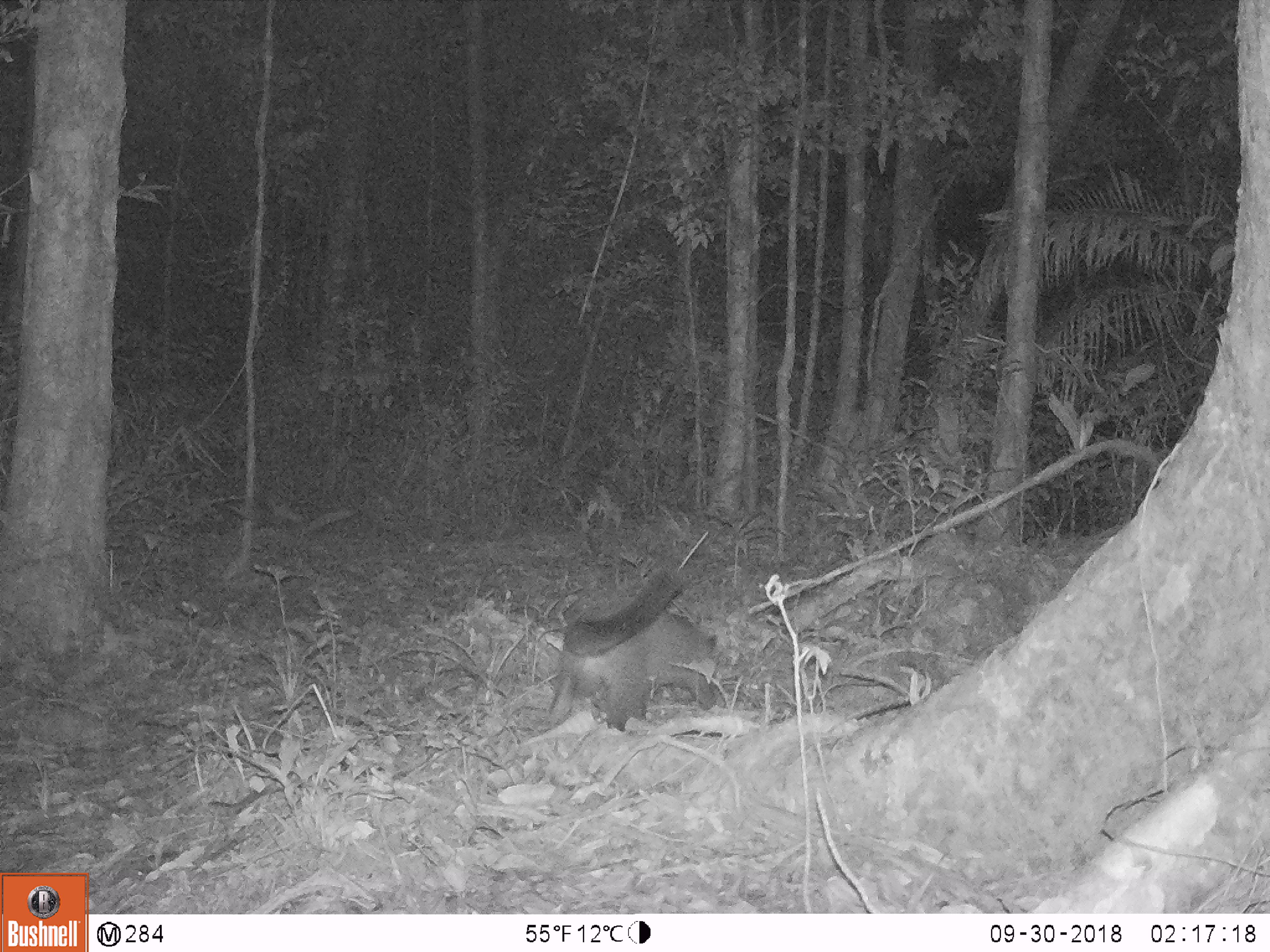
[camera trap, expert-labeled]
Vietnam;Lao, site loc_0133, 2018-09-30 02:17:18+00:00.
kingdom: Animalia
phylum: Chordata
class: Mammalia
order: Carnivora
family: Viverridae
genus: Paguma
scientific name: Paguma larvata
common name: masked palm civet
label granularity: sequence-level